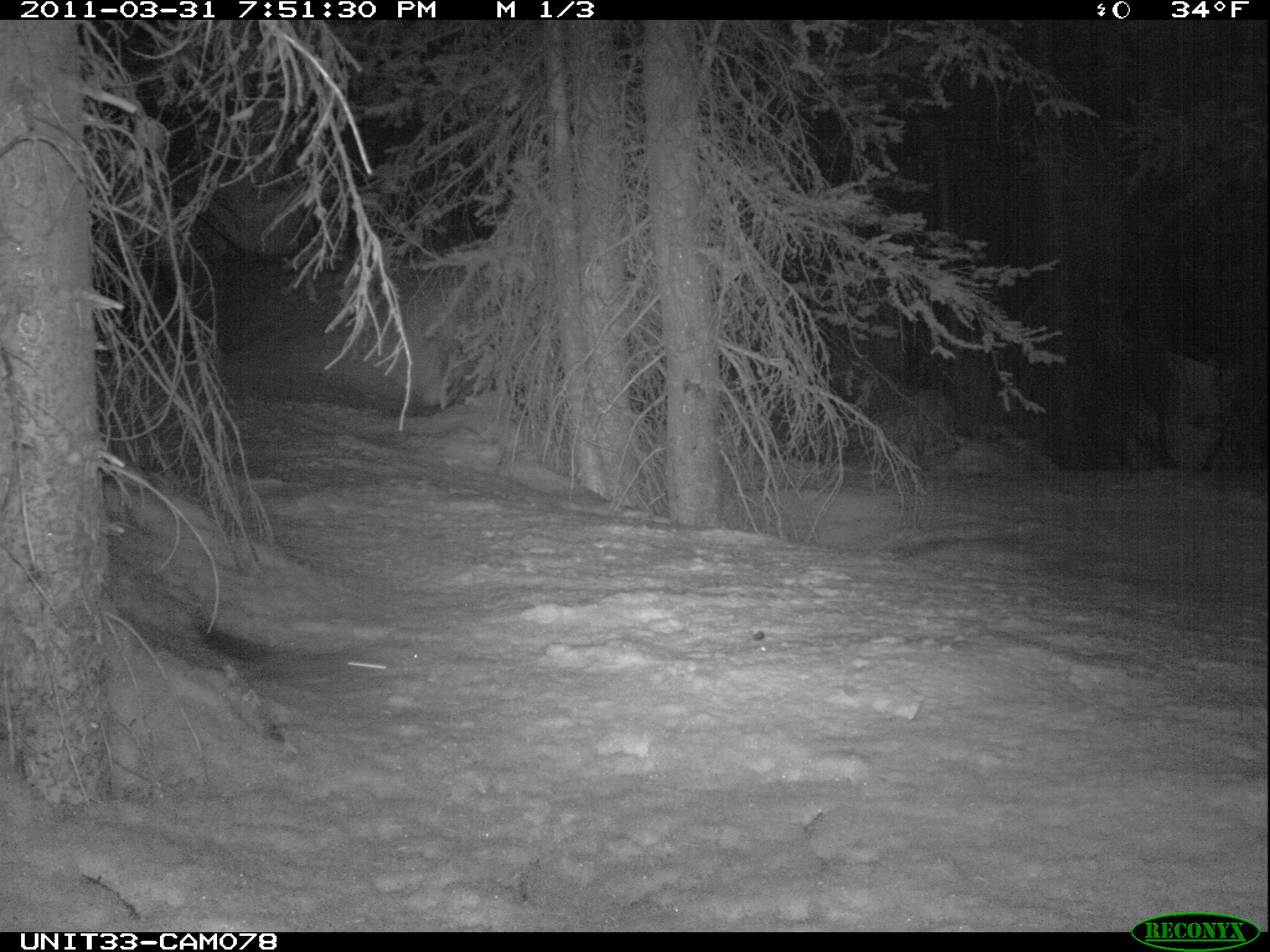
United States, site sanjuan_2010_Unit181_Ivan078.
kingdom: Animalia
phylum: Chordata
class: Mammalia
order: Rodentia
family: Sciuridae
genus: Tamiasciurus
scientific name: Tamiasciurus hudsonicus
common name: american red squirrel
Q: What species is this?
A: Tamiasciurus hudsonicus (american red squirrel).